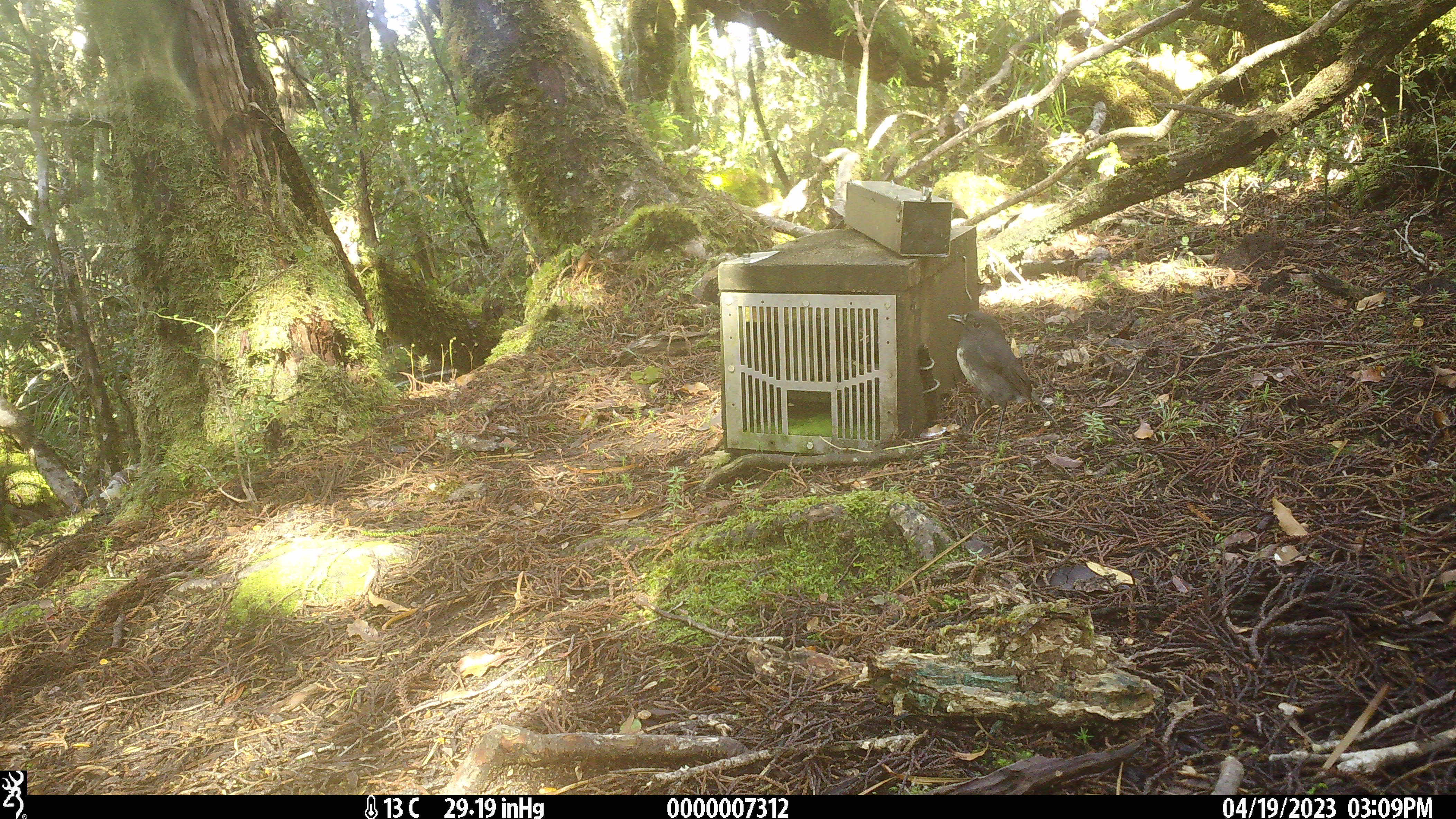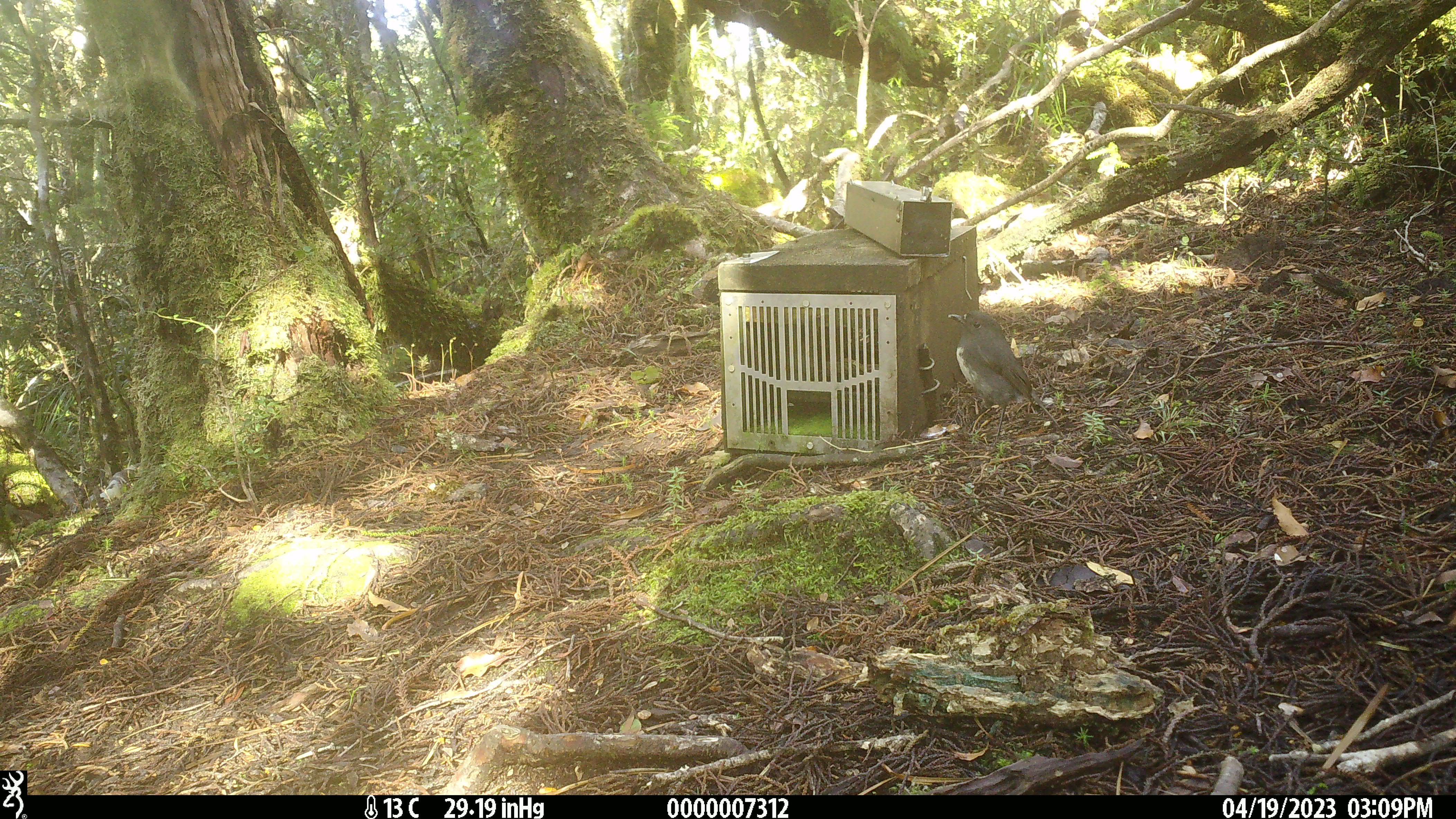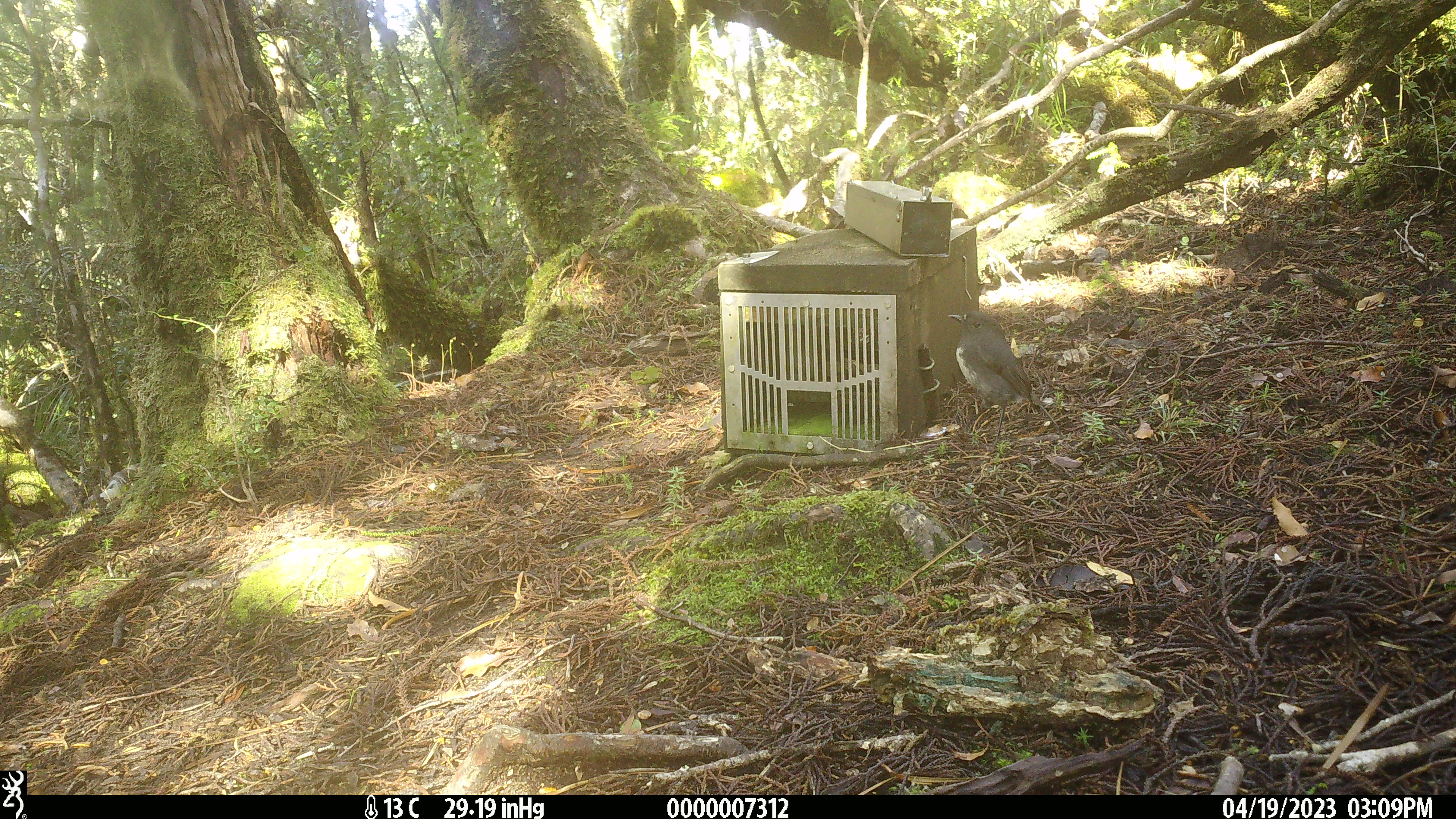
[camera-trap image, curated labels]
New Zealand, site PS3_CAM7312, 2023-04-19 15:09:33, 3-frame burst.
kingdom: Animalia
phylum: Chordata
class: Aves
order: Passeriformes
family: Petroicidae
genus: Petroica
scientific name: Petroica australis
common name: new zealand robin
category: robin